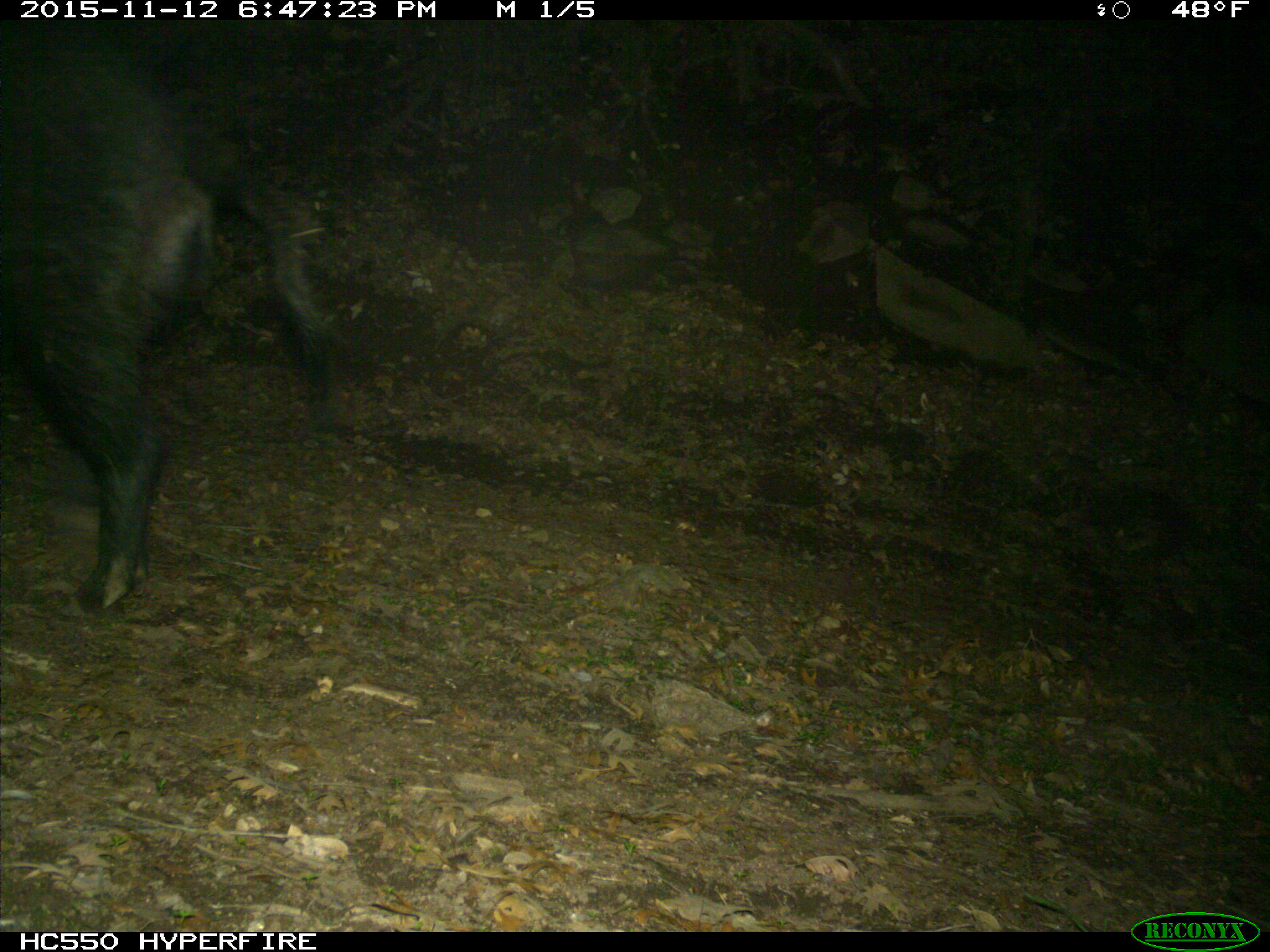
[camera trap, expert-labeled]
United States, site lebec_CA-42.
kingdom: Animalia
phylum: Chordata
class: Mammalia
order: Artiodactyla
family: Suidae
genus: Sus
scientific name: Sus scrofa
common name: wild boar